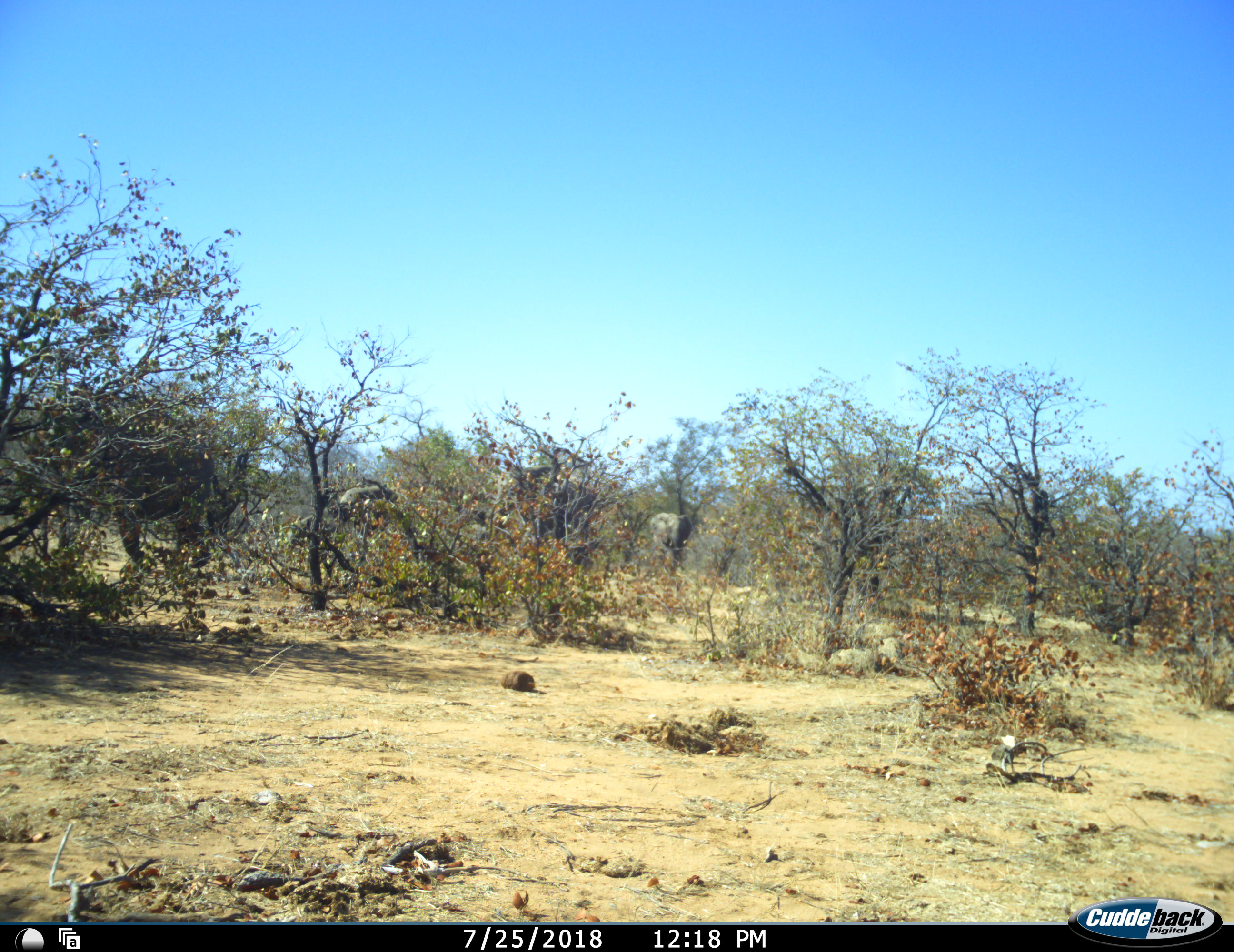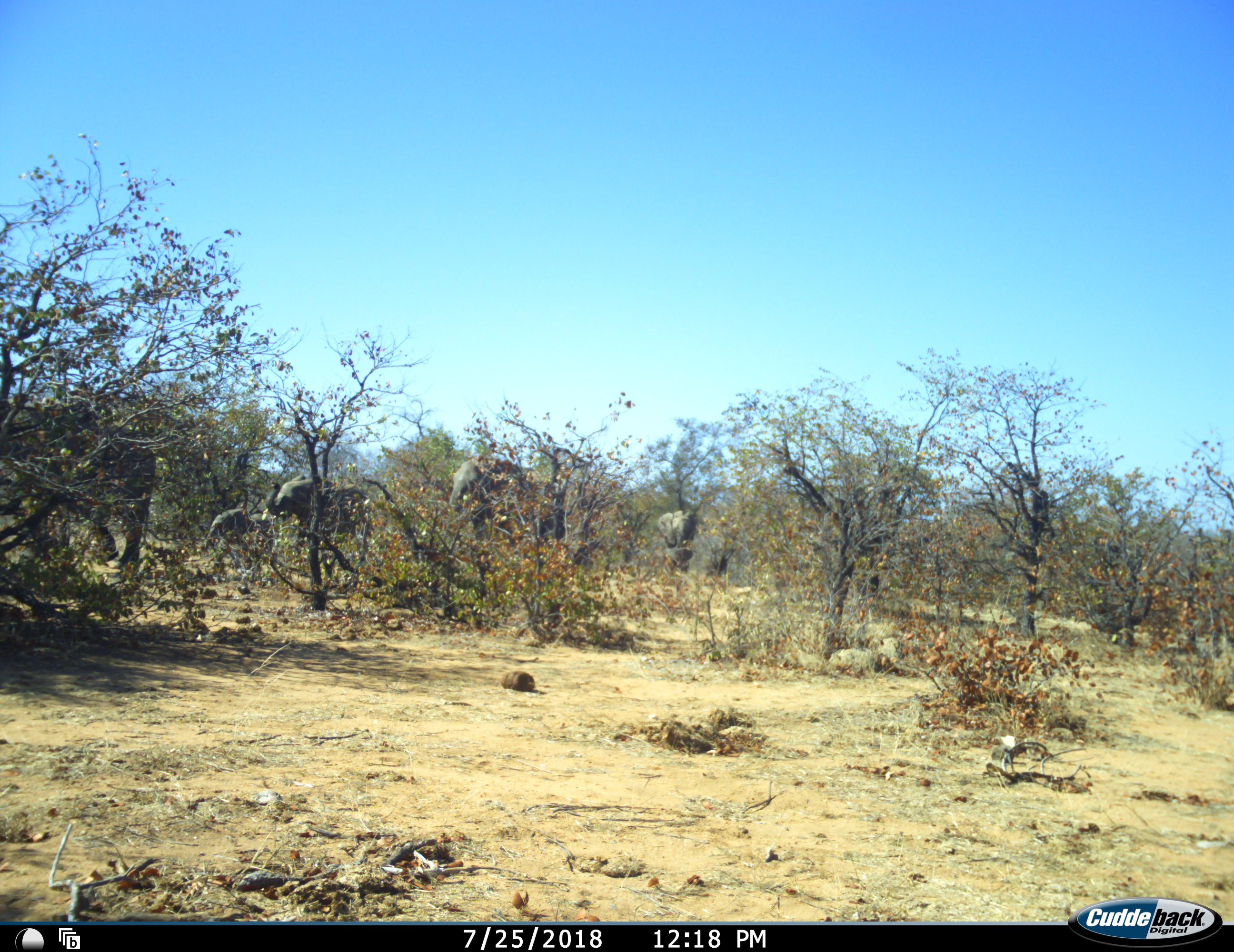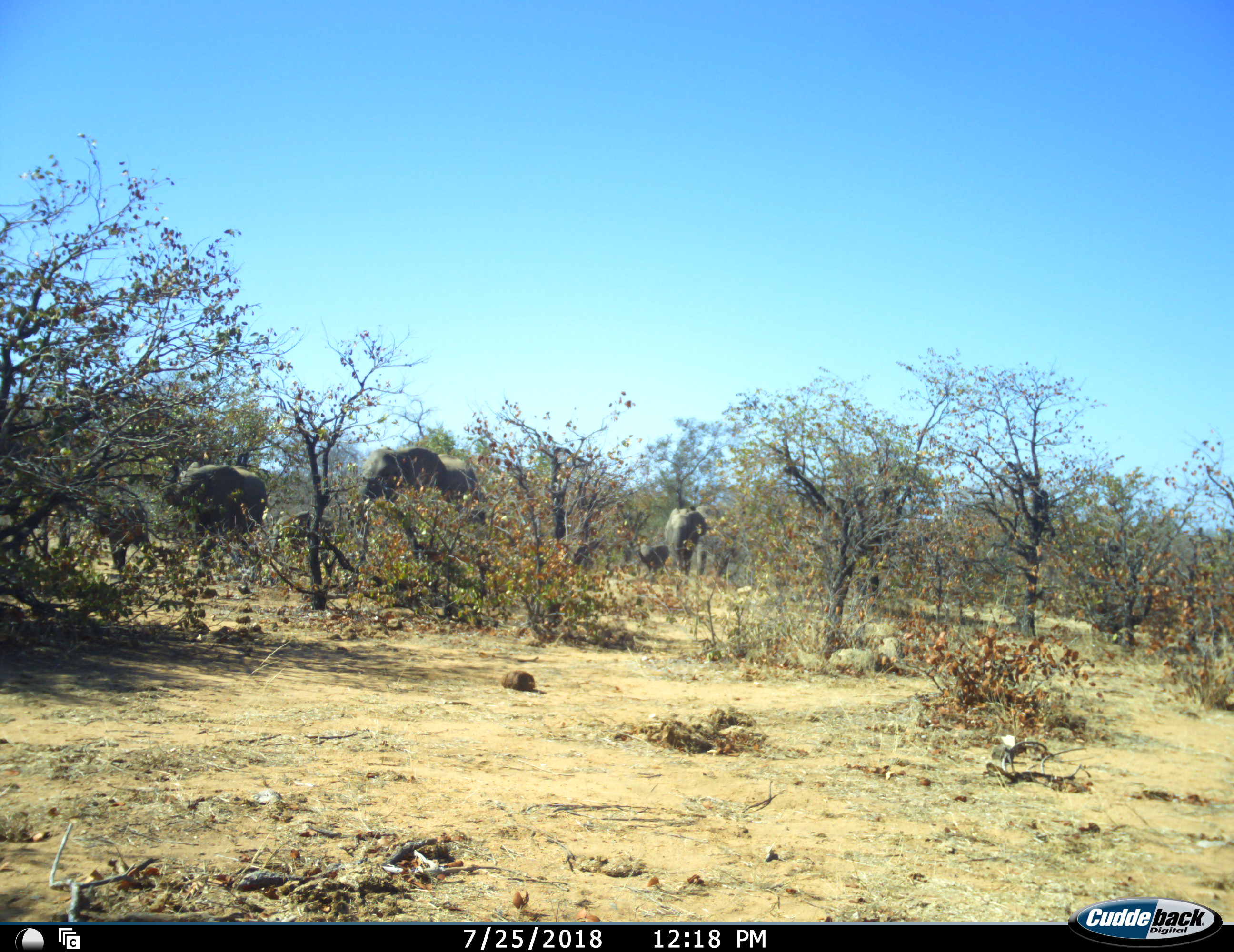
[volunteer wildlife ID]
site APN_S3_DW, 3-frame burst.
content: unidentified animal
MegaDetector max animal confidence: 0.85